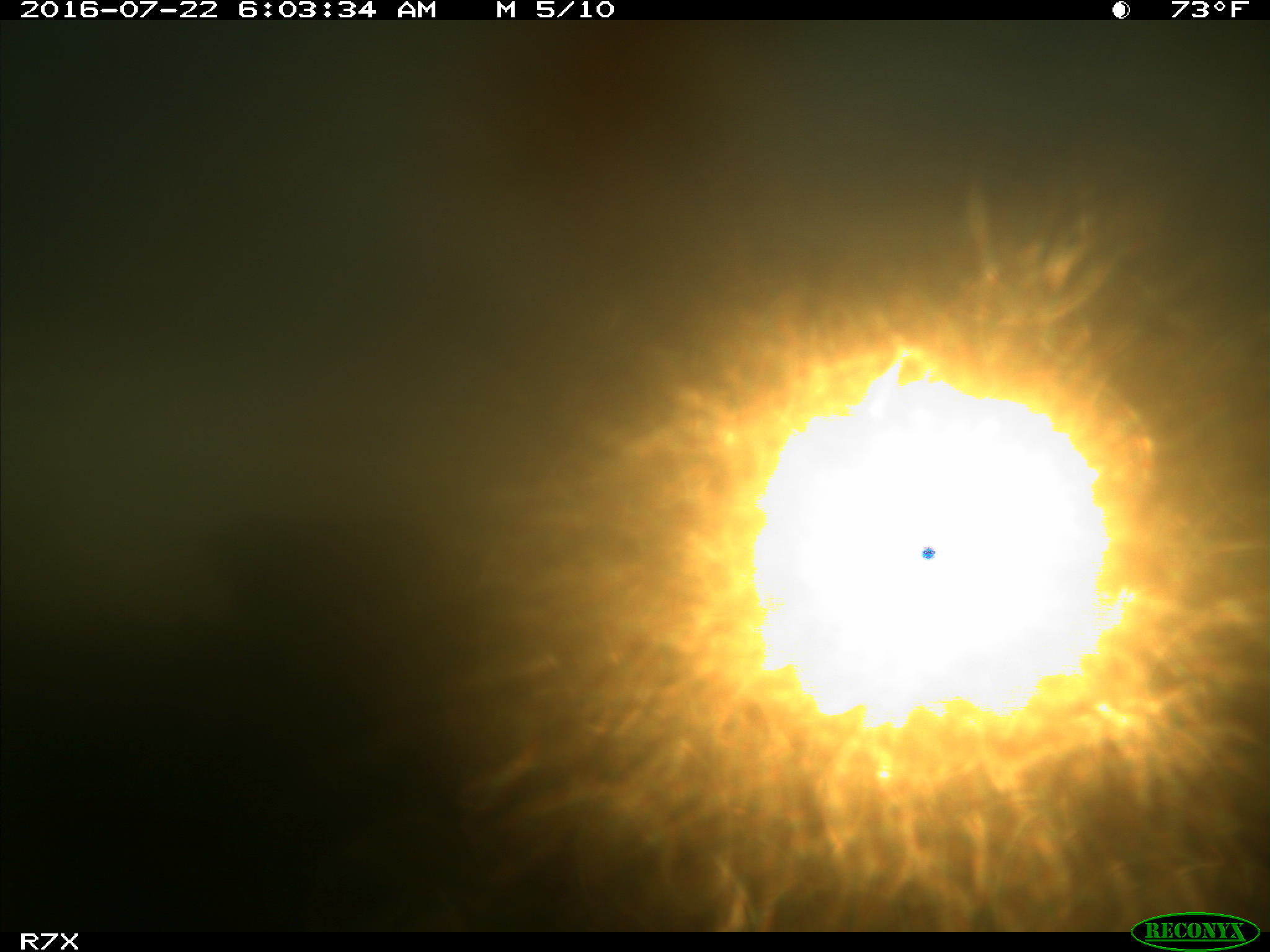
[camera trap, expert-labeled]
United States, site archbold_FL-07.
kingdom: Animalia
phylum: Chordata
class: Mammalia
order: Artiodactyla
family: Bovidae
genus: Bos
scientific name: Bos taurus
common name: domestic cow